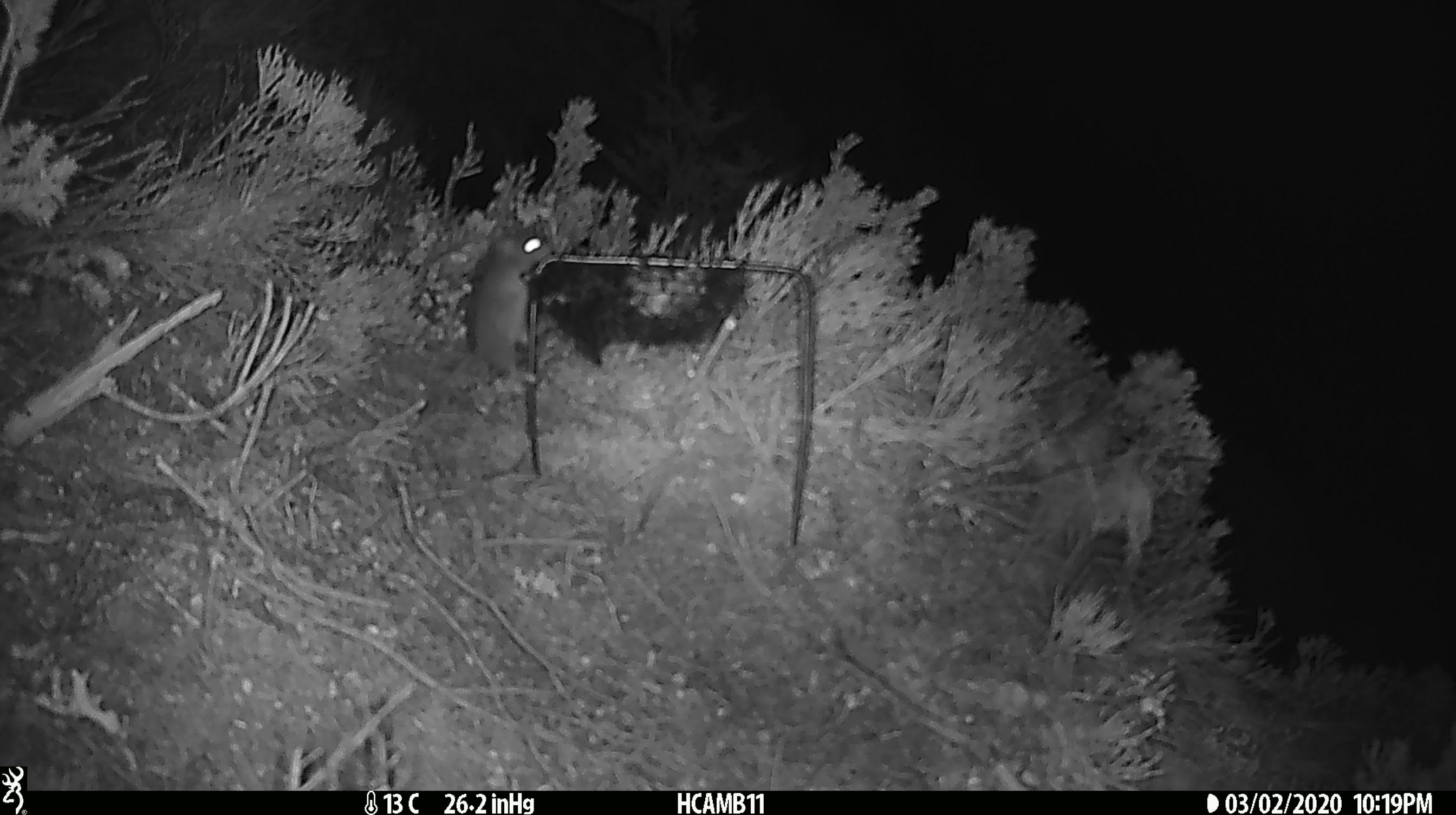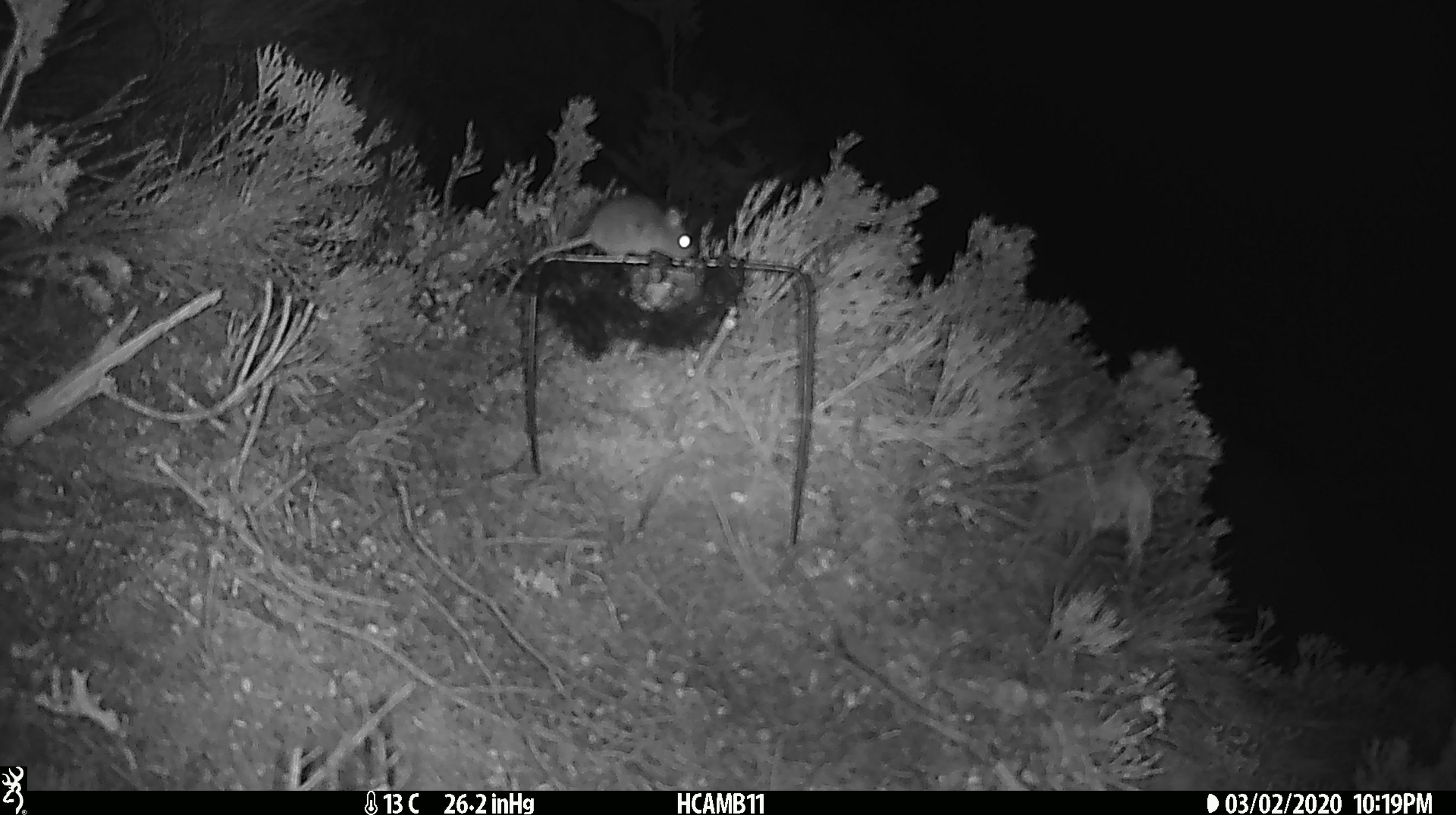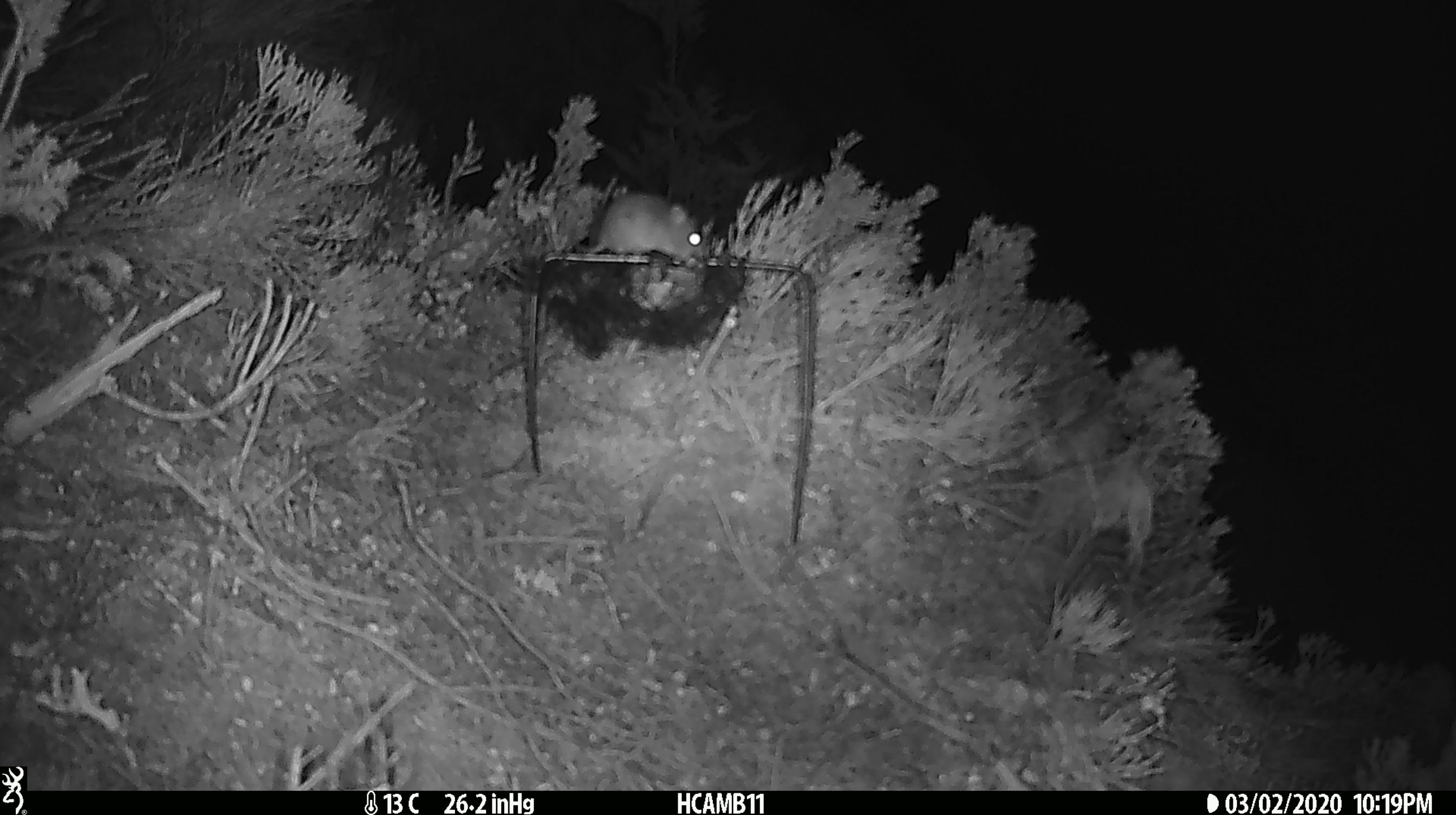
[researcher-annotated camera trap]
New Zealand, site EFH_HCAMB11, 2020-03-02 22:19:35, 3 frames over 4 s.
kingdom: Animalia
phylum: Chordata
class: Mammalia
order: Rodentia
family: Muridae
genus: Mus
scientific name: Mus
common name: mouse